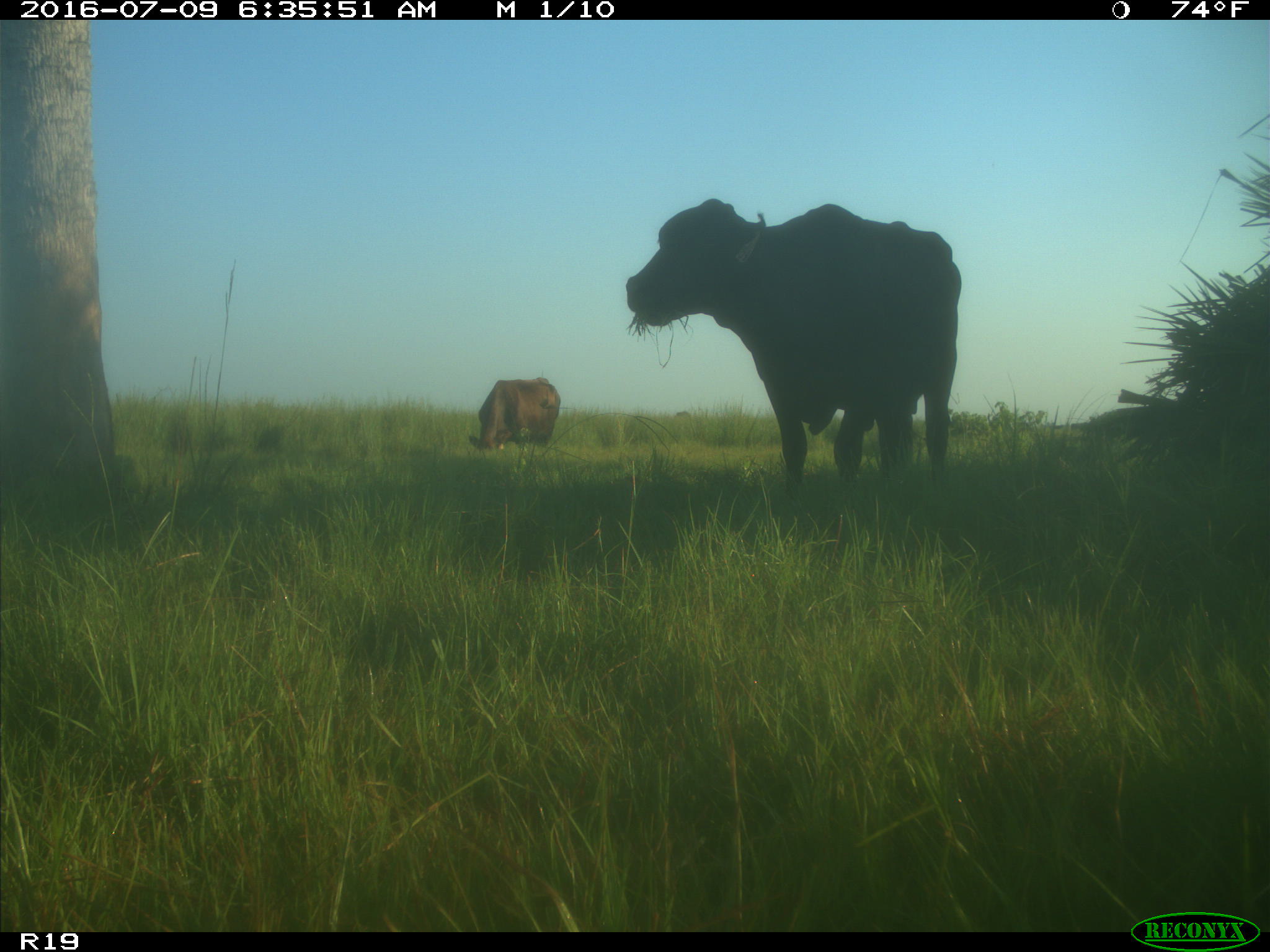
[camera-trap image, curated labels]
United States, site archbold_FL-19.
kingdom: Animalia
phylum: Chordata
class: Mammalia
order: Artiodactyla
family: Bovidae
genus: Bos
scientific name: Bos taurus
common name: domestic cow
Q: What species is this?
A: Bos taurus (domestic cow).